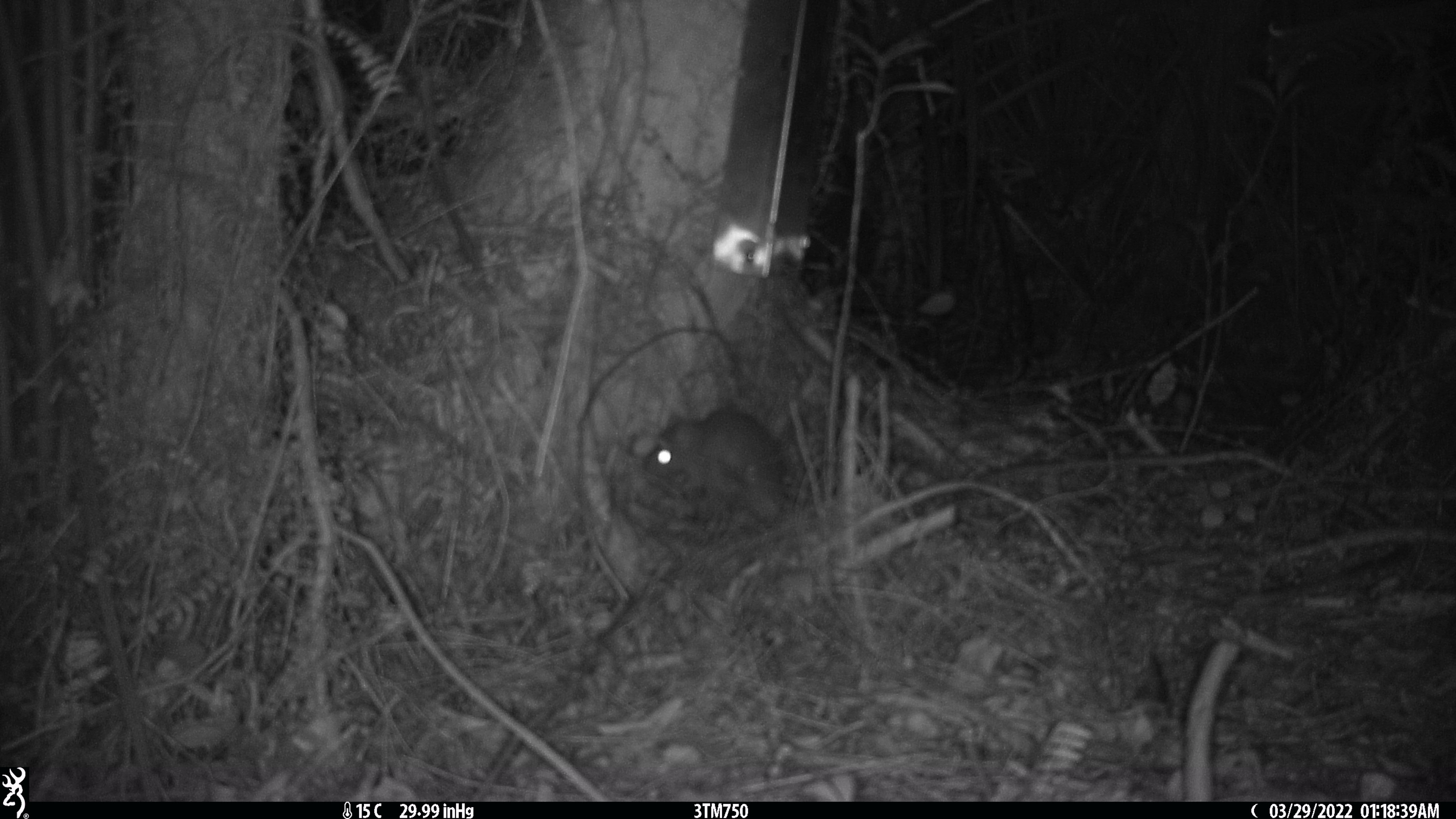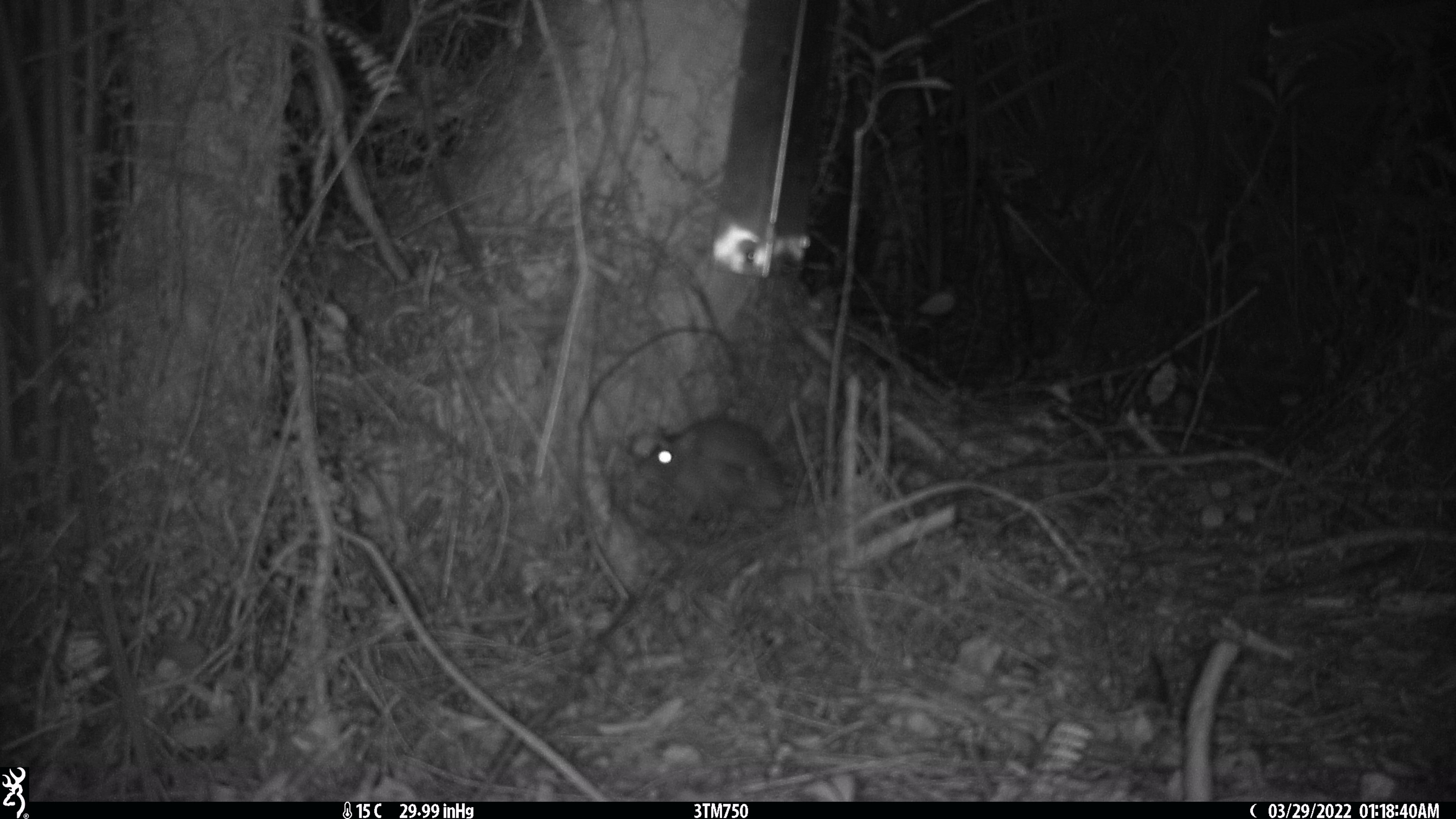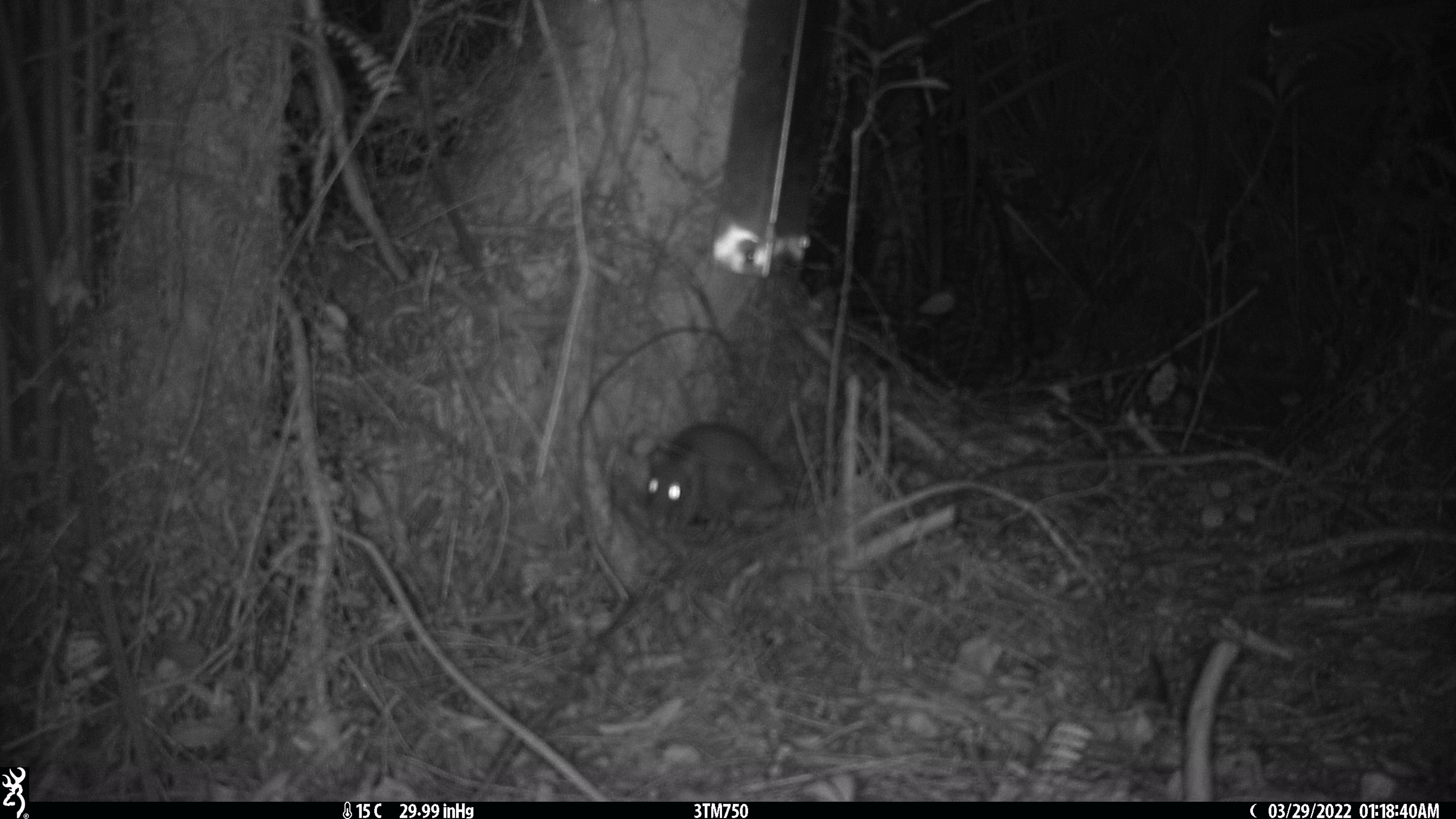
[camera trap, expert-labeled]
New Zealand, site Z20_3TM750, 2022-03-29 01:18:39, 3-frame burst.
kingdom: Animalia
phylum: Chordata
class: Mammalia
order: Rodentia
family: Muridae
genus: Rattus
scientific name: Rattus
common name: rat